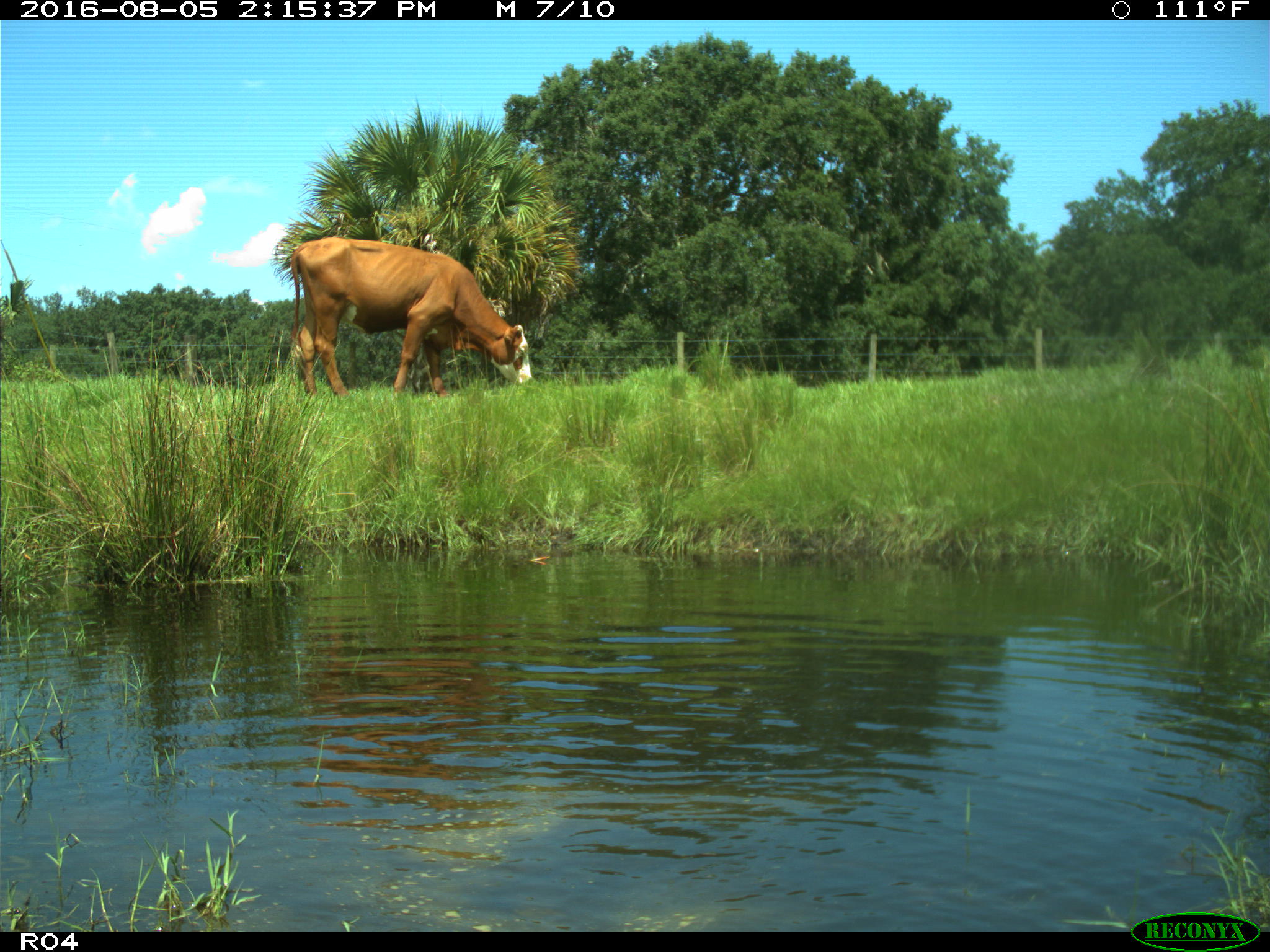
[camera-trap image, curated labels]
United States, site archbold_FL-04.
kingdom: Animalia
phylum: Chordata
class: Mammalia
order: Artiodactyla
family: Bovidae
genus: Bos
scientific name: Bos taurus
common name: domestic cow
Bos taurus (domestic cow).